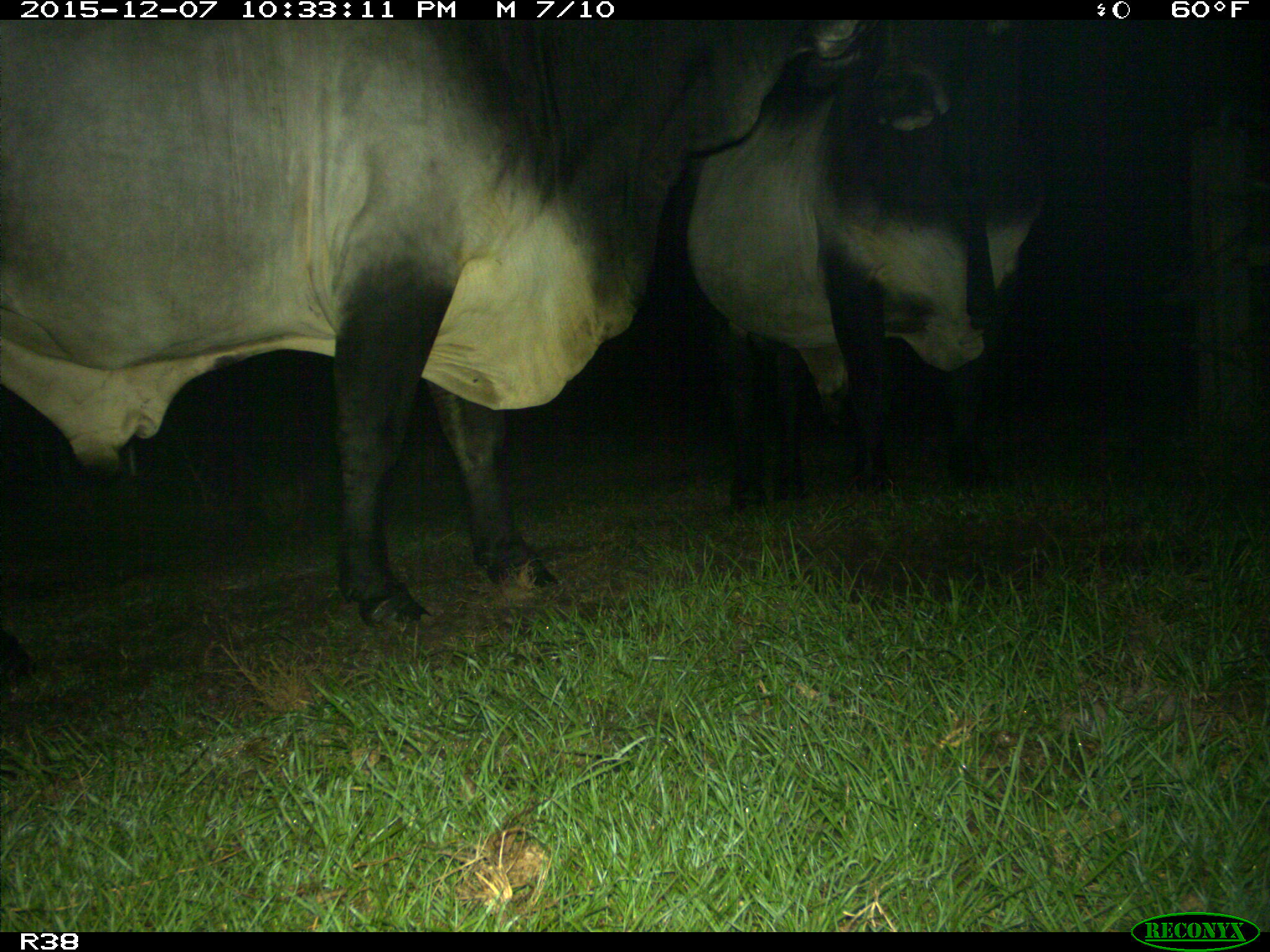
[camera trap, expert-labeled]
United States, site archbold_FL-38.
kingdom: Animalia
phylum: Chordata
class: Mammalia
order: Artiodactyla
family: Bovidae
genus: Bos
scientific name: Bos taurus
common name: domestic cow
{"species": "Bos taurus (domestic cow)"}